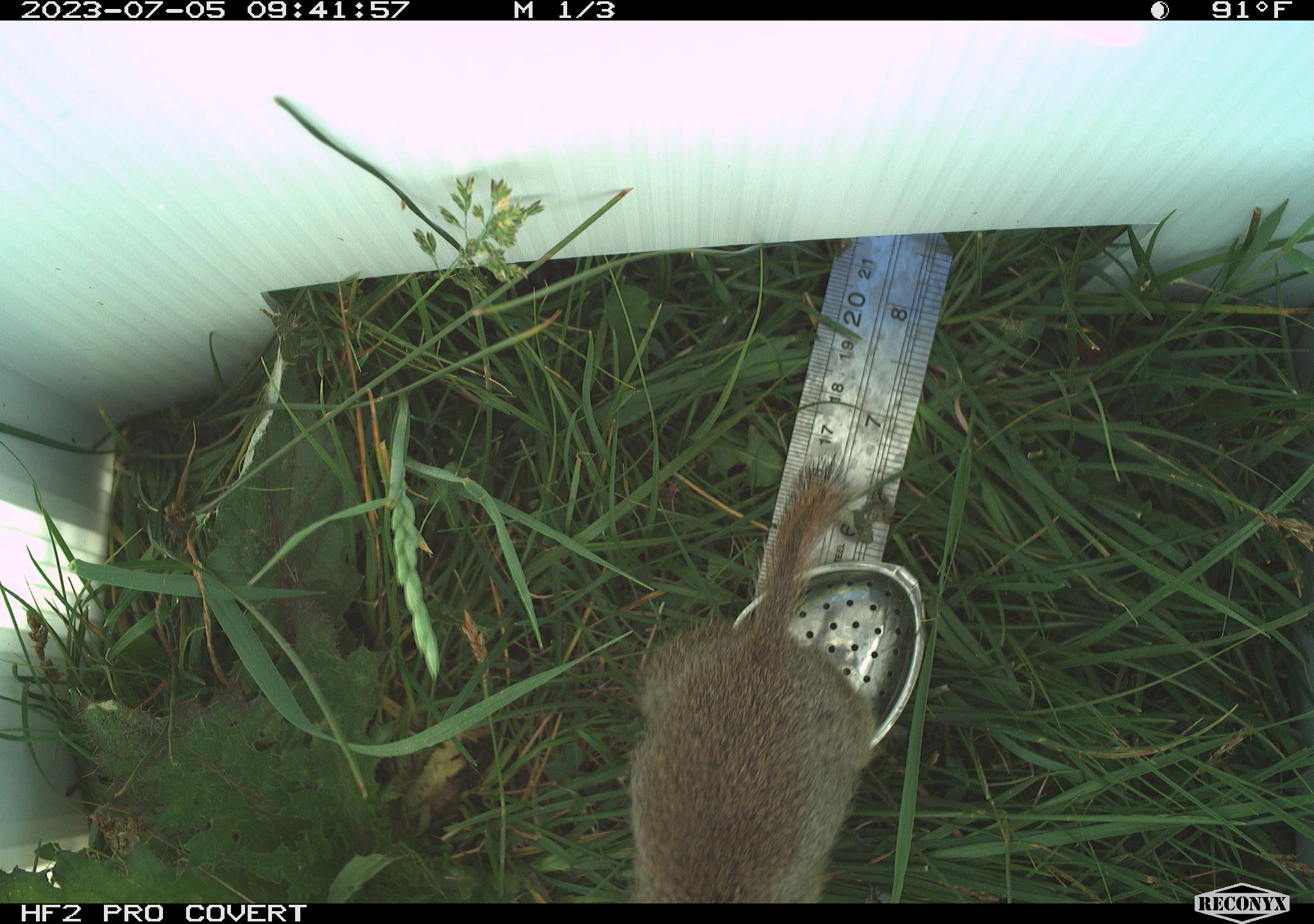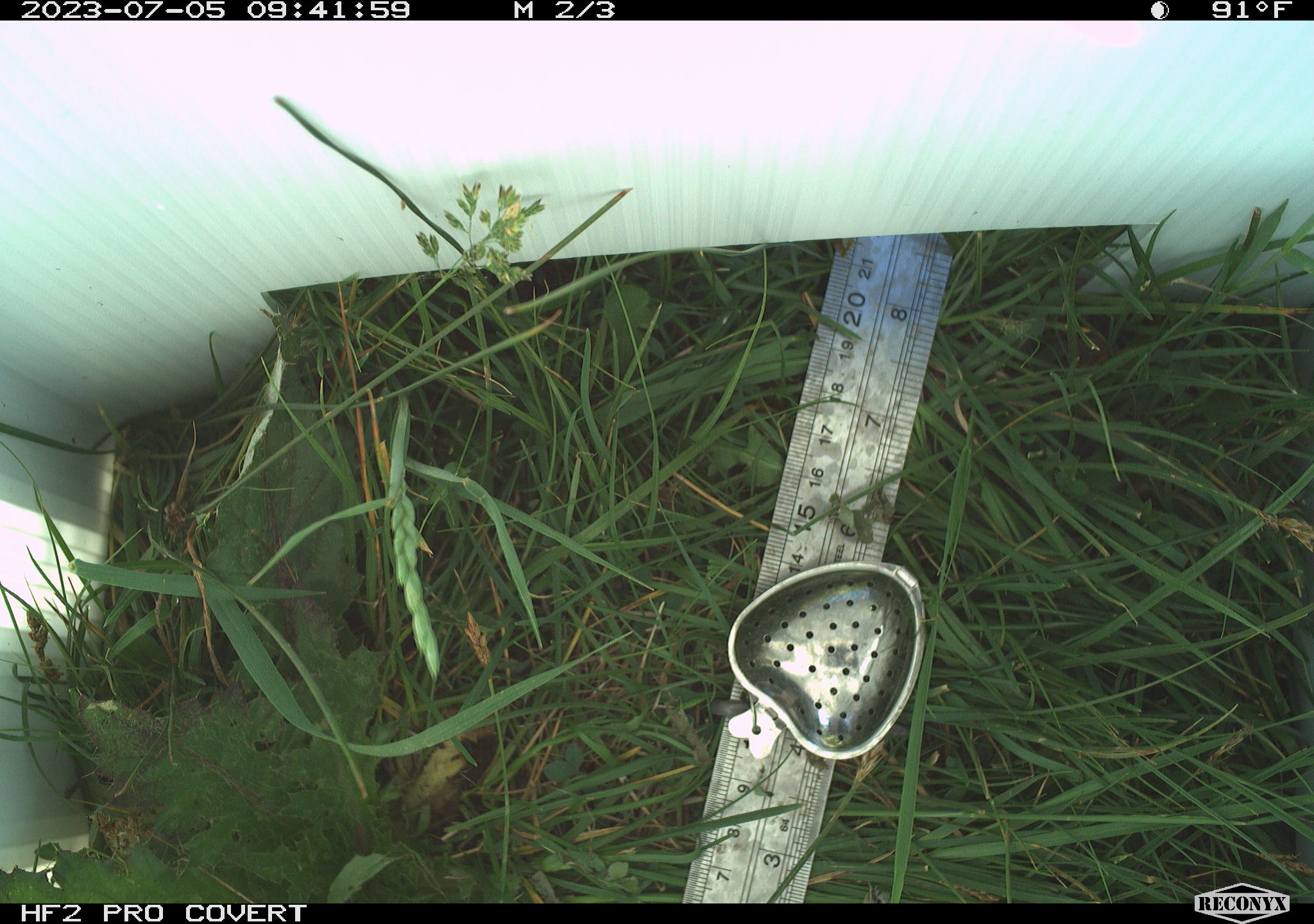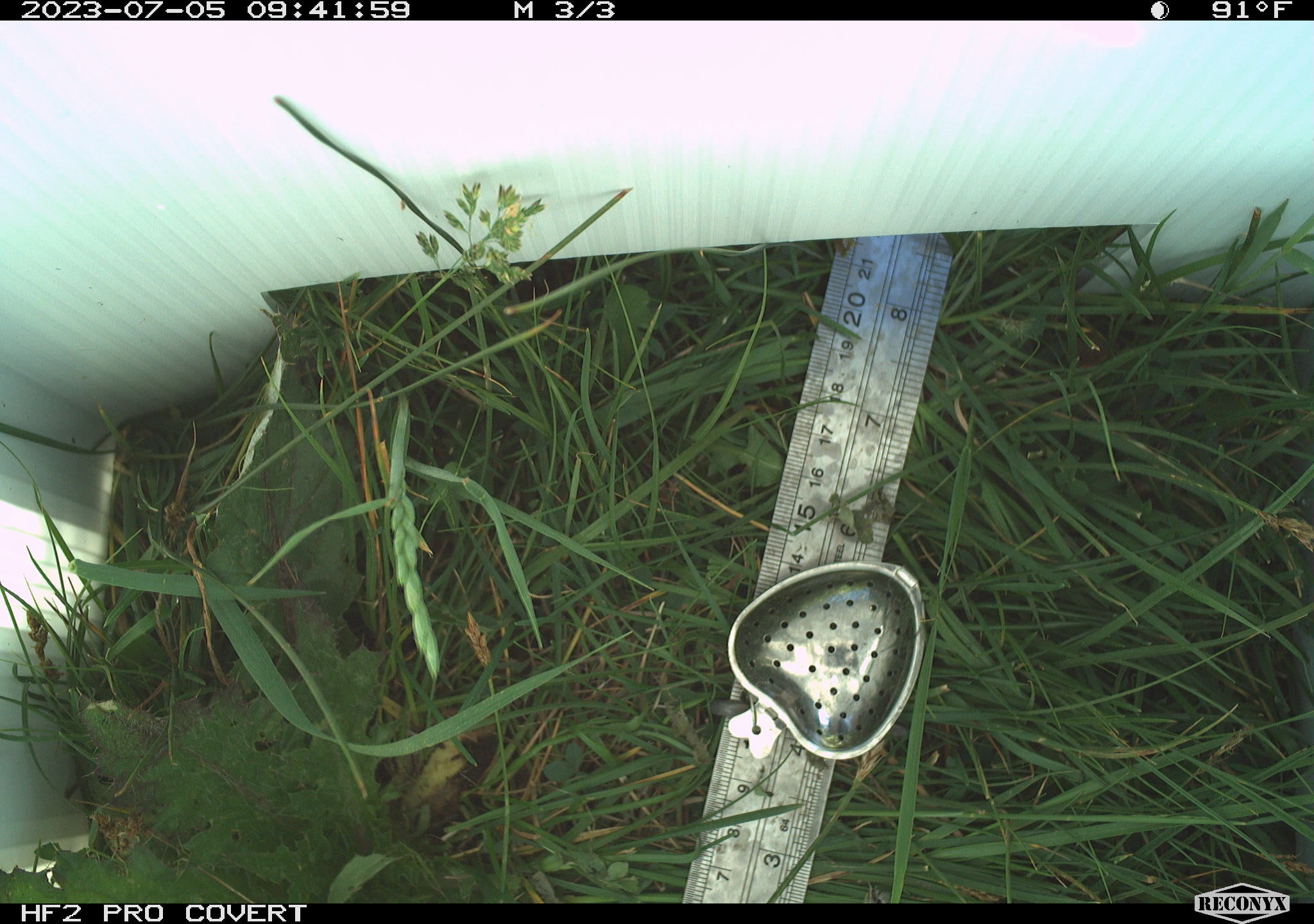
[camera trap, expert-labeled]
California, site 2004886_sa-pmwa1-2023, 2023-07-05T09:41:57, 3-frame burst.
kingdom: Animalia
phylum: Chordata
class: Mammalia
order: Rodentia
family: Sciuridae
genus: Urocitellus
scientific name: Urocitellus beldingi beldingi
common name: belding's ground squirrel